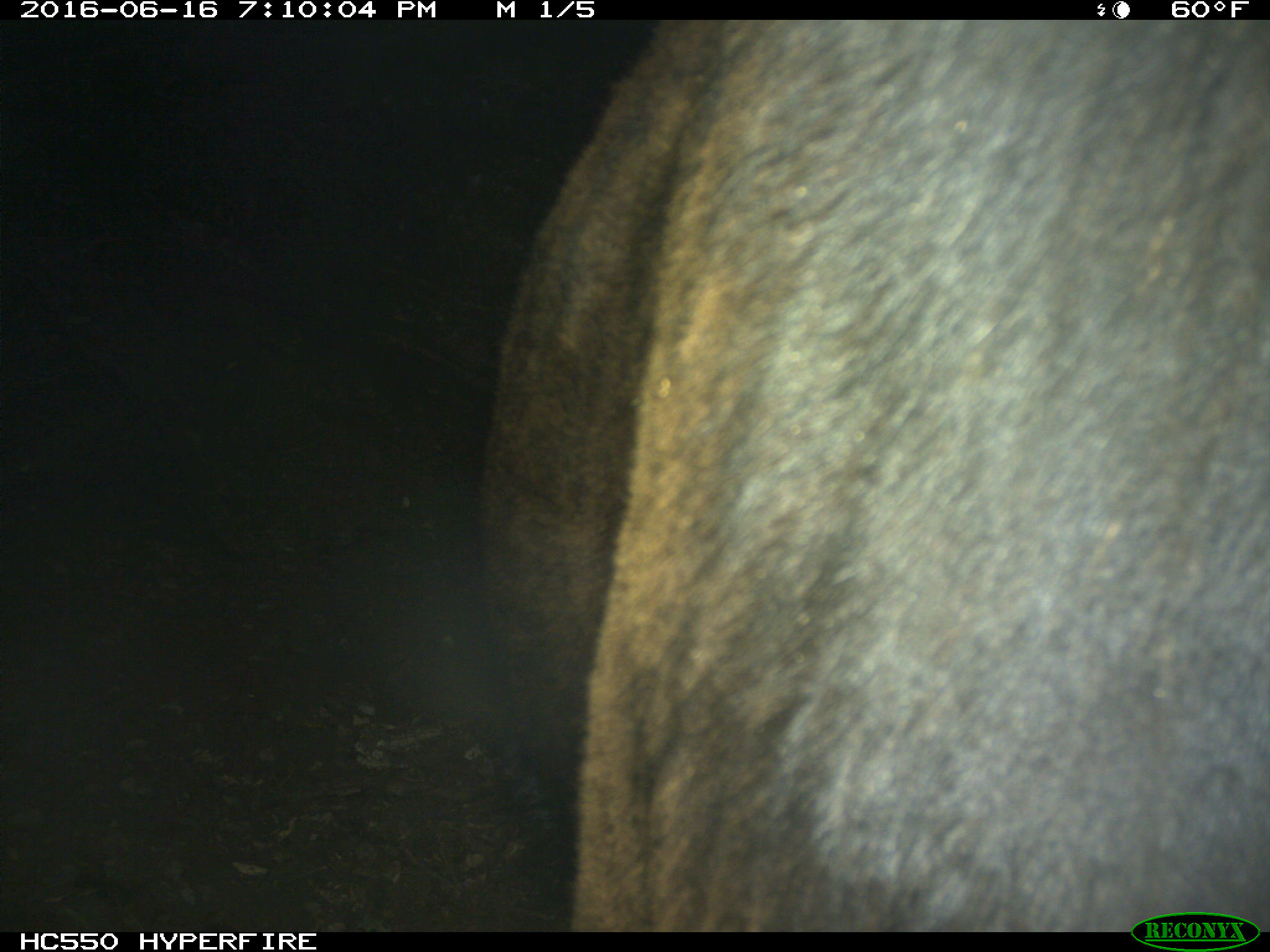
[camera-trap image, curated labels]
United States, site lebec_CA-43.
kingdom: Animalia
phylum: Chordata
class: Mammalia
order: Artiodactyla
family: Bovidae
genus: Bos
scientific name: Bos taurus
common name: domestic cow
Bos taurus (domestic cow).